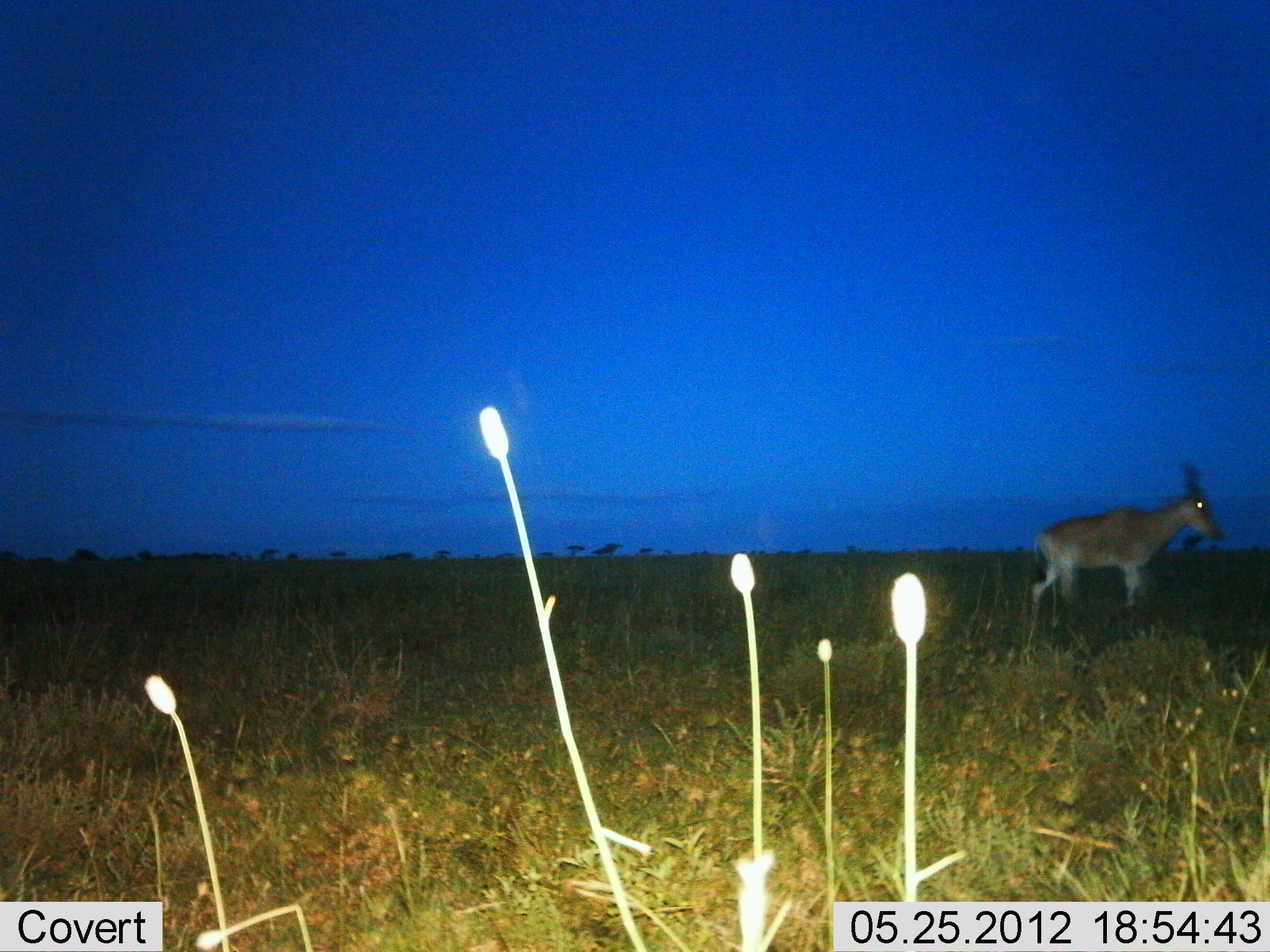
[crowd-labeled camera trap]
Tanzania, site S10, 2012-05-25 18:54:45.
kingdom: Animalia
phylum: Chordata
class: Mammalia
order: Artiodactyla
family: Bovidae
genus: Alcelaphus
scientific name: Alcelaphus buselaphus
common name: hartebeest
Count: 1.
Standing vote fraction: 30%.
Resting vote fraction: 0%.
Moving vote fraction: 70%.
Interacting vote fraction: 0%.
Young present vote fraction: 0%.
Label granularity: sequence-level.